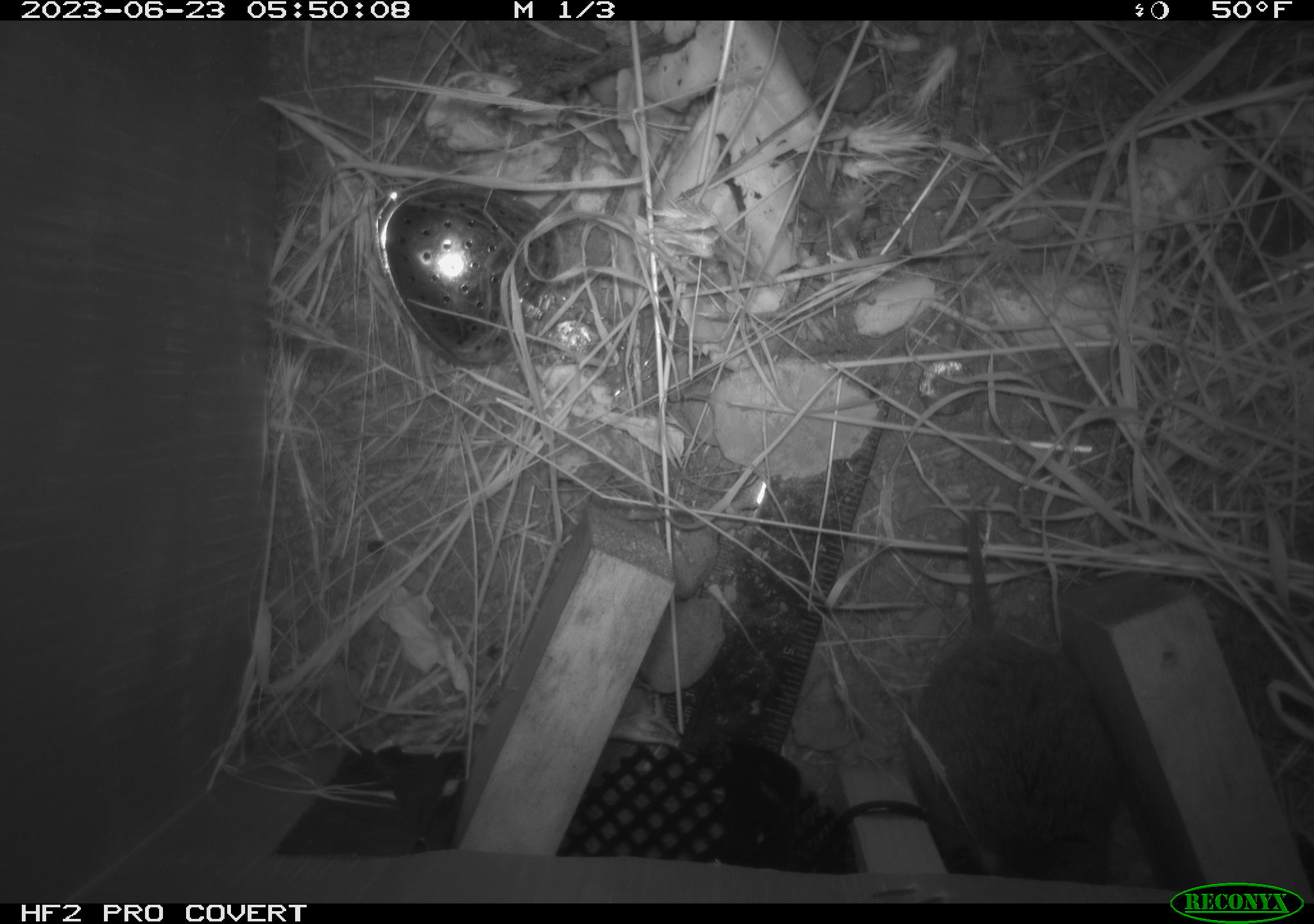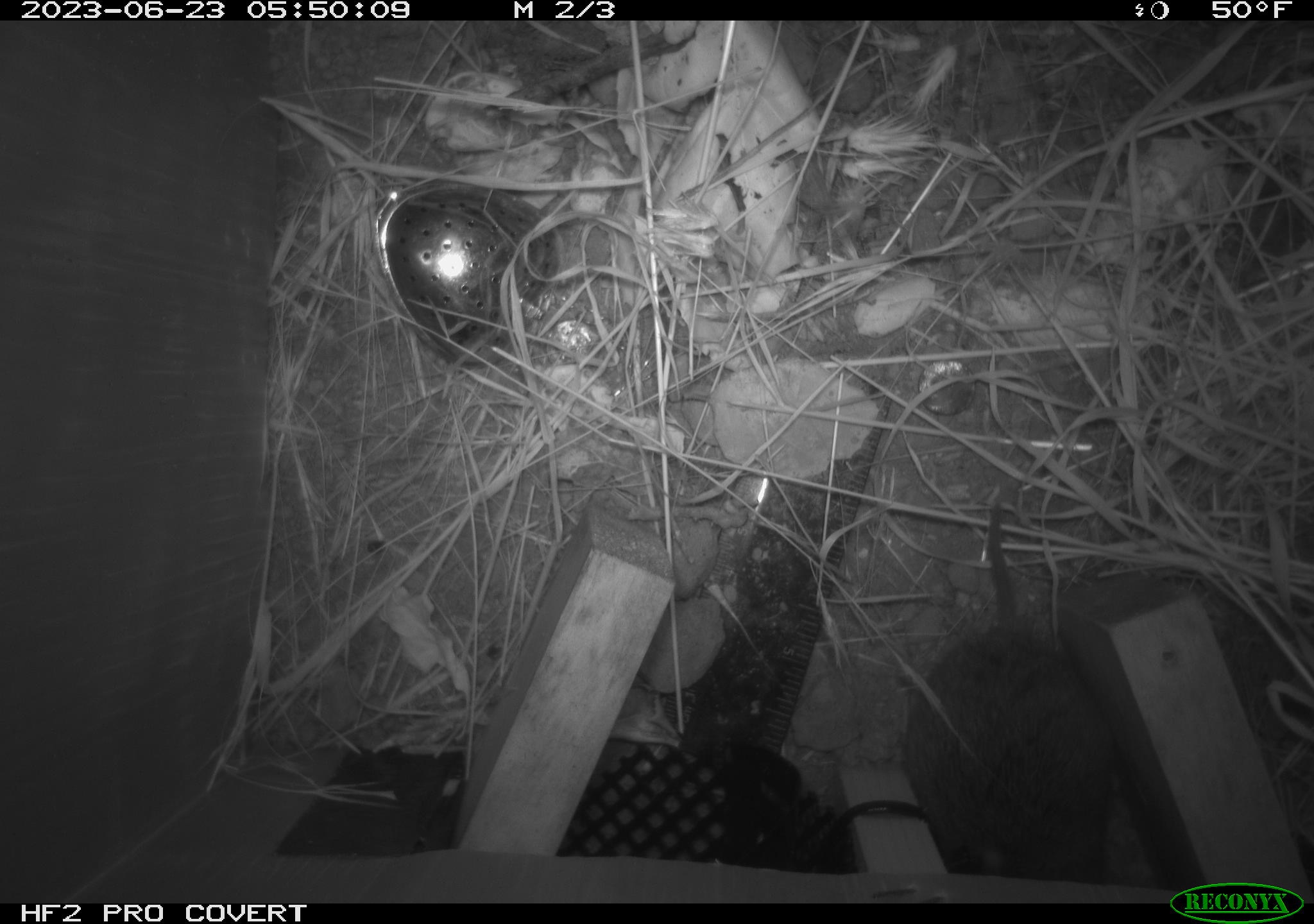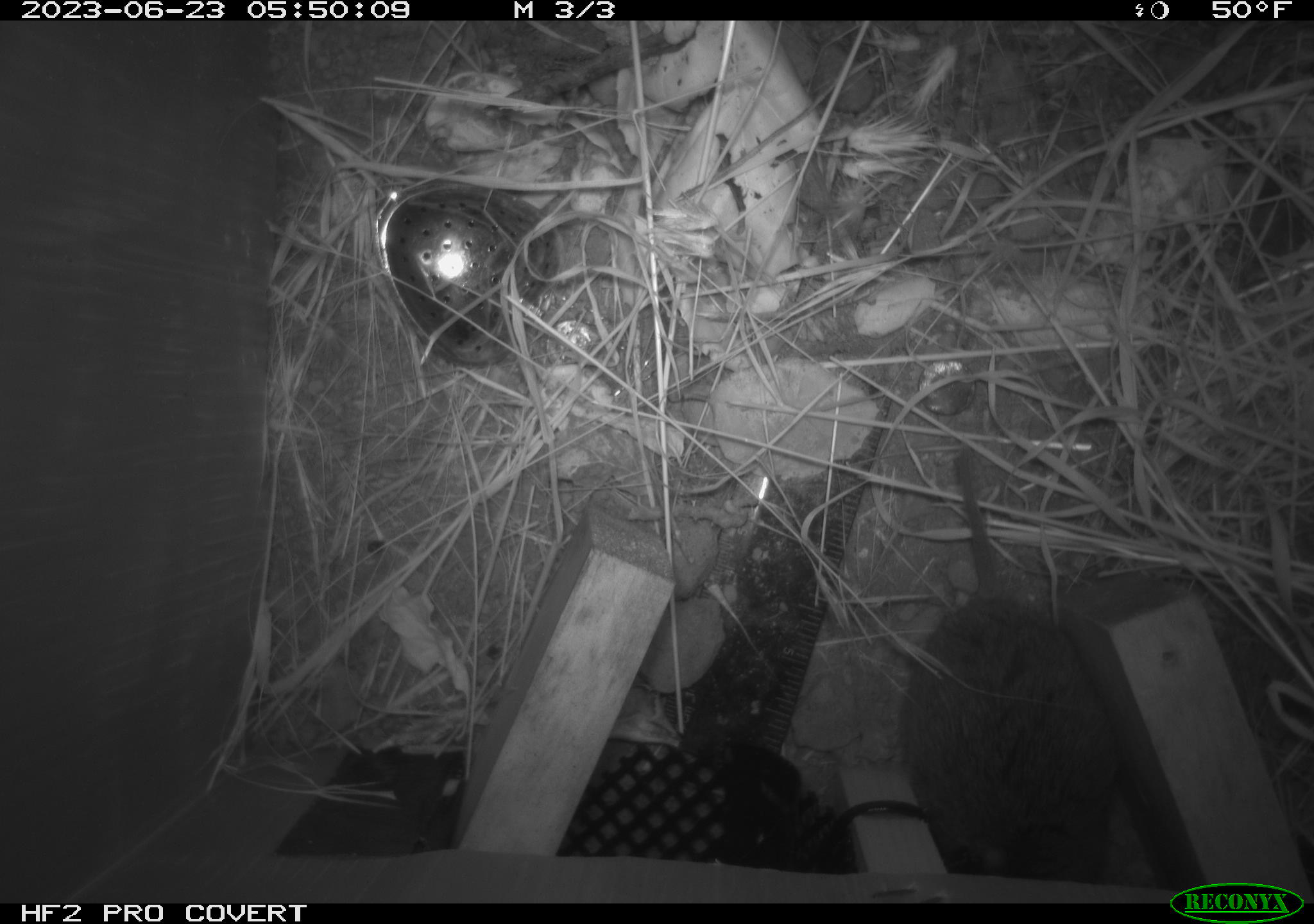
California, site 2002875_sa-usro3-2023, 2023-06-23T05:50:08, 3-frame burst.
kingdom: Animalia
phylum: Chordata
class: Mammalia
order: Rodentia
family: Cricetidae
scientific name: Arvicolinae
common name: voles, lemmings, and muskrats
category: arvicolinae subfamily